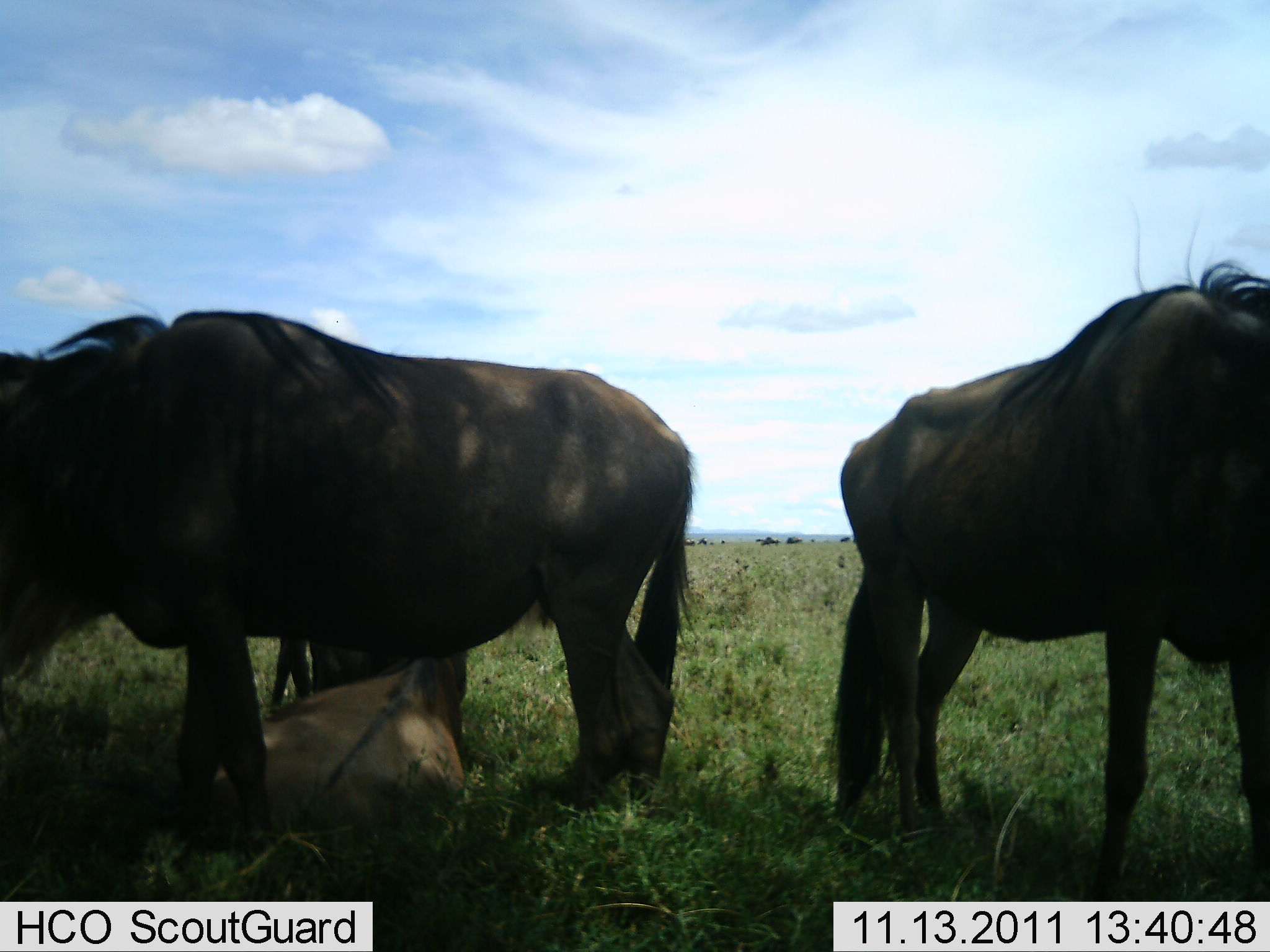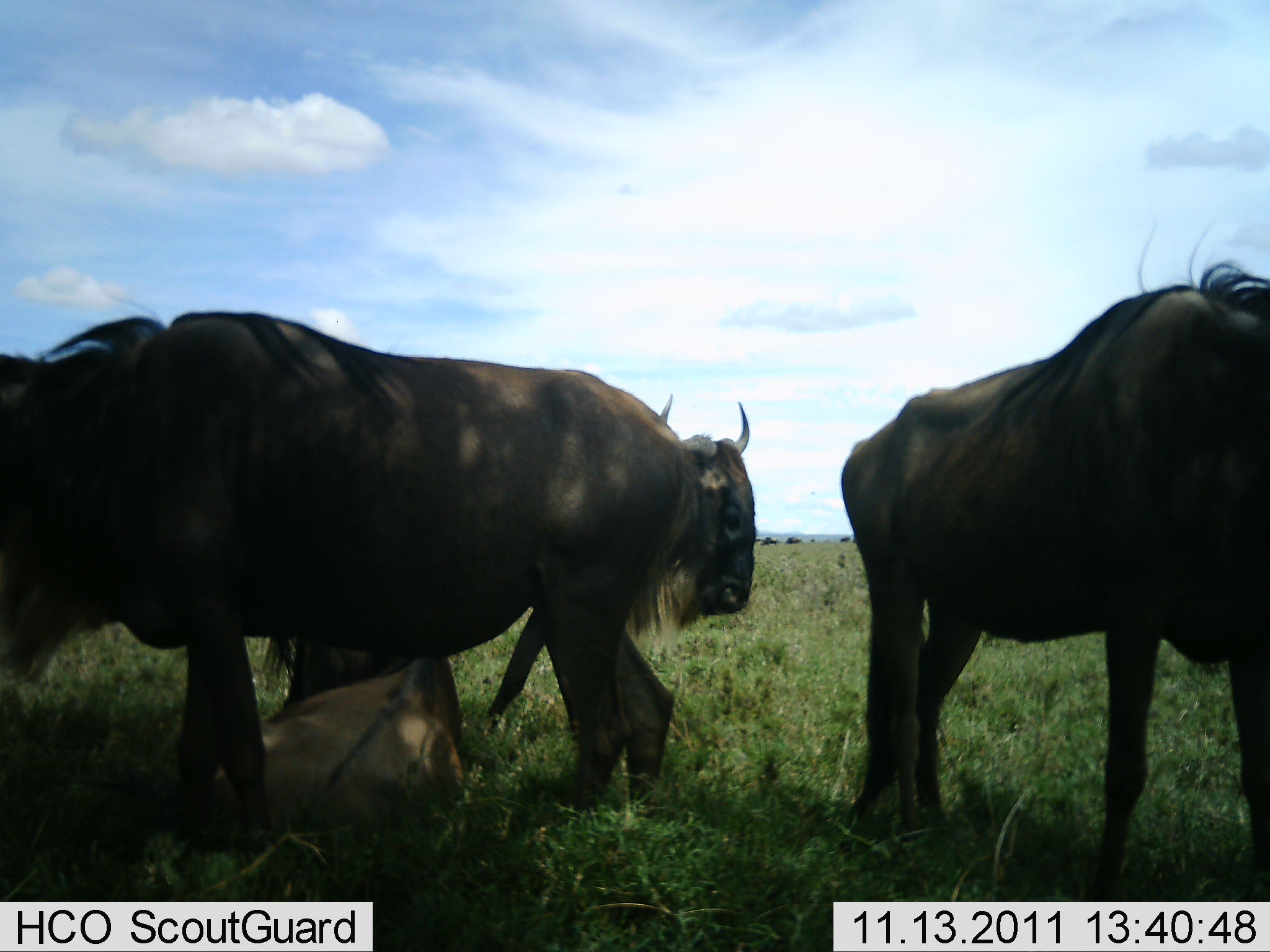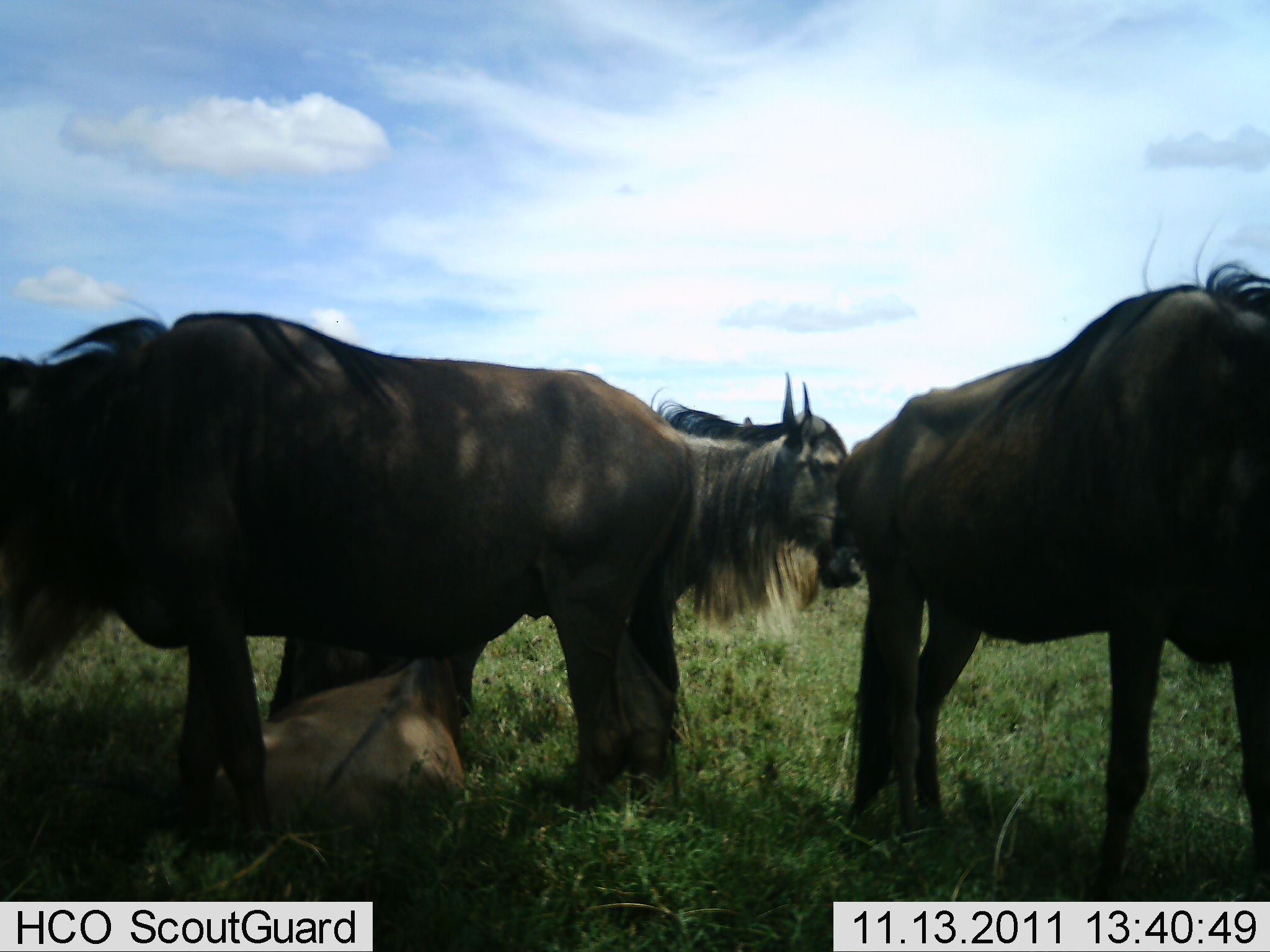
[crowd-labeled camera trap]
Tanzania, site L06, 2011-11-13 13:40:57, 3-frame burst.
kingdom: Animalia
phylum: Chordata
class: Mammalia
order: Artiodactyla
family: Bovidae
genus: Connochaetes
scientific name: Connochaetes taurinus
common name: blue wildebeest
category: wildebeest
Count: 3.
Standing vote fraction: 79%.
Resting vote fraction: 50%.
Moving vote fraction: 50%.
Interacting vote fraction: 0%.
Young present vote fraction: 21%.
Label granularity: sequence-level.